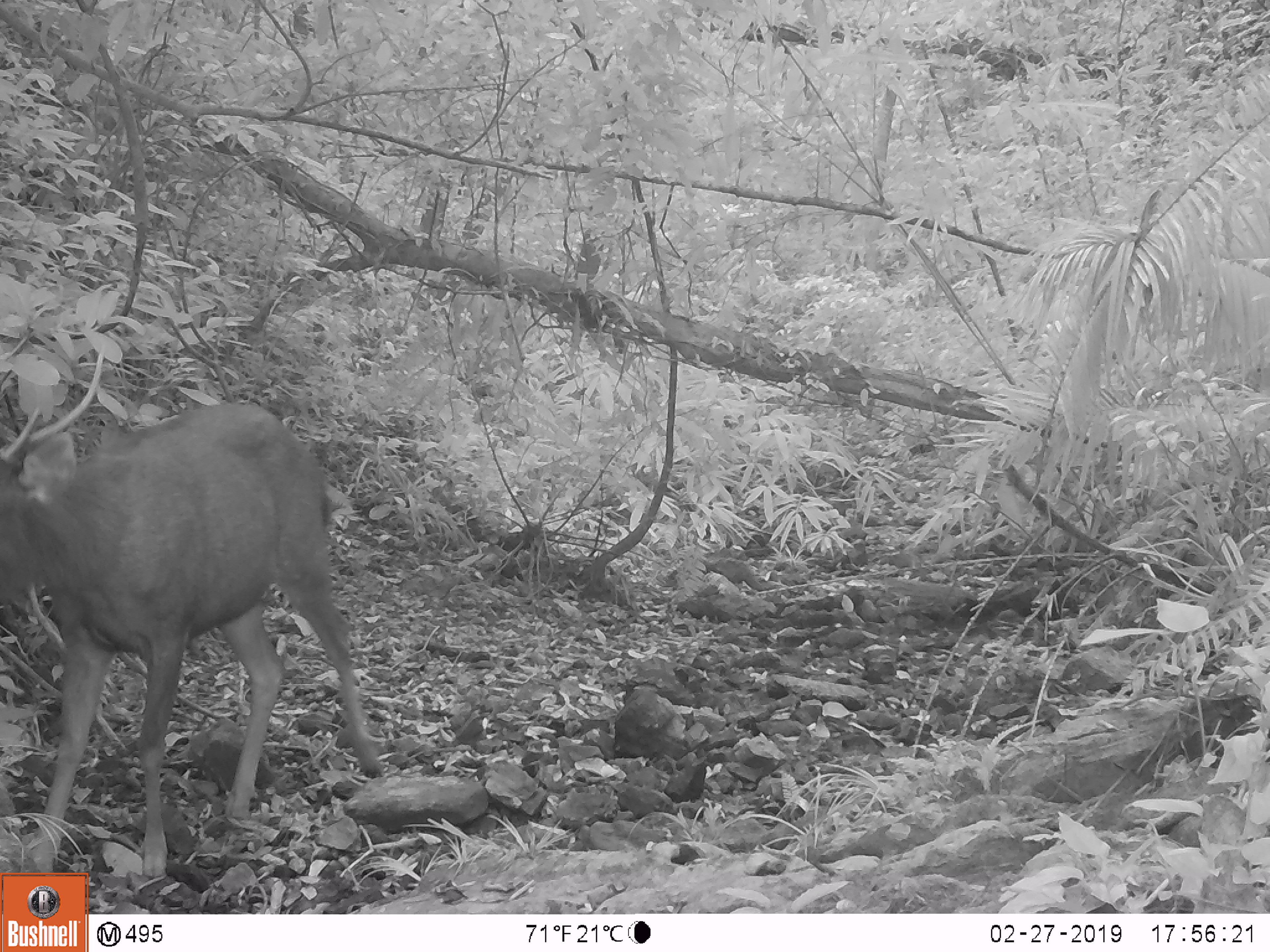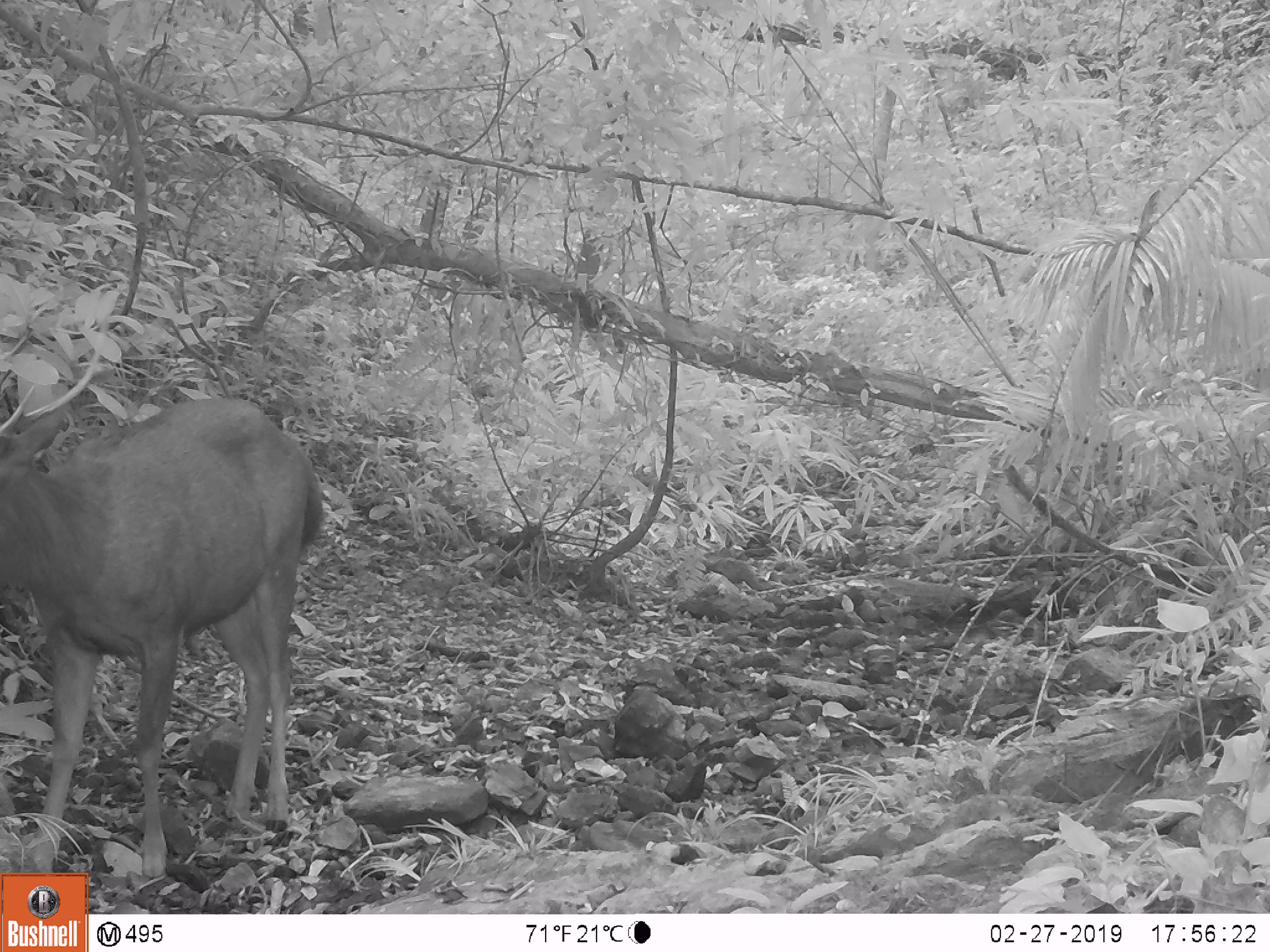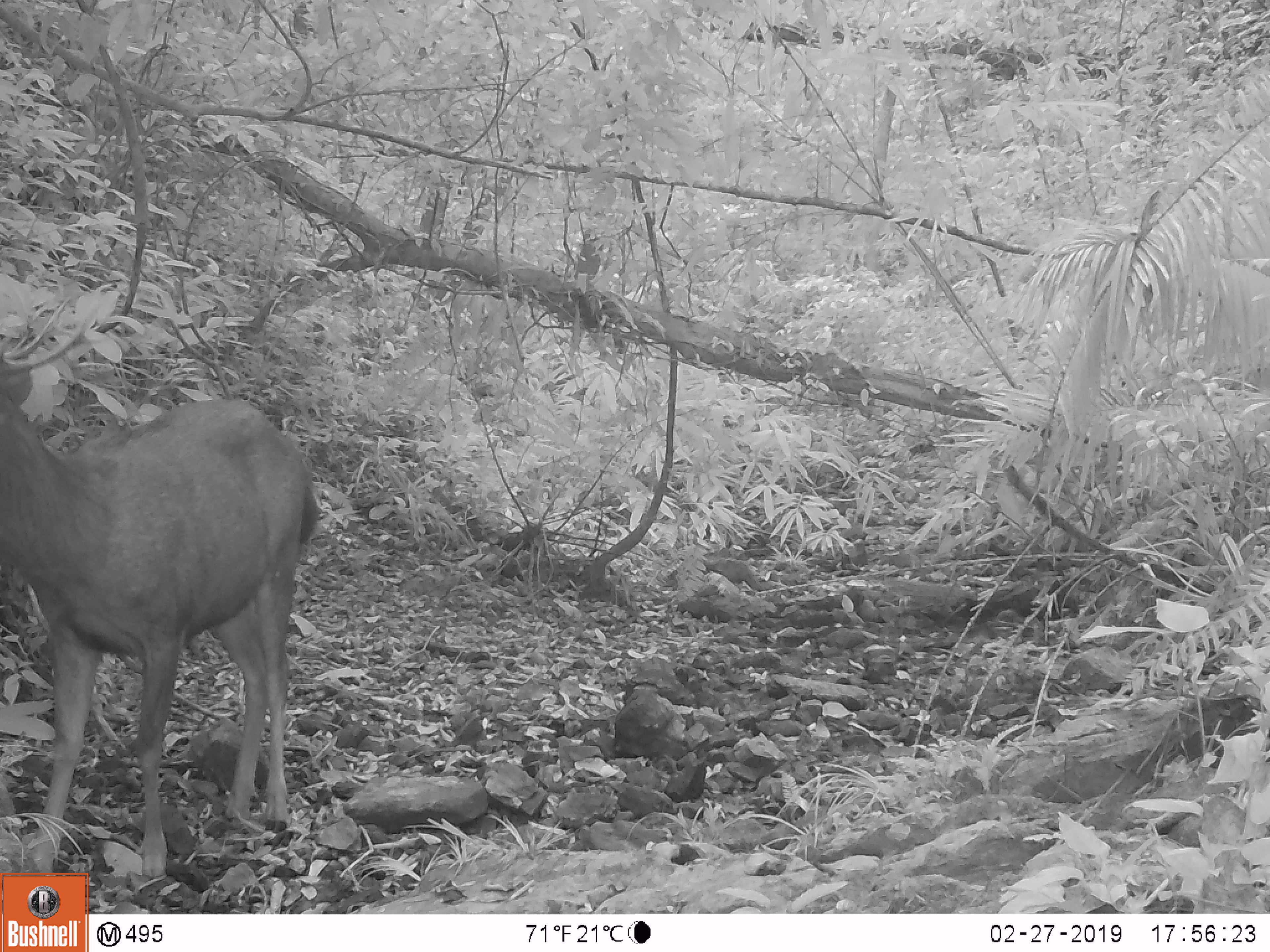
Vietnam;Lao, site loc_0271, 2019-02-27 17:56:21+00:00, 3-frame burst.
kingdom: Animalia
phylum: Chordata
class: Mammalia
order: Artiodactyla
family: Cervidae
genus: Rusa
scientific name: Rusa unicolor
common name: sambar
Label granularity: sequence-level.